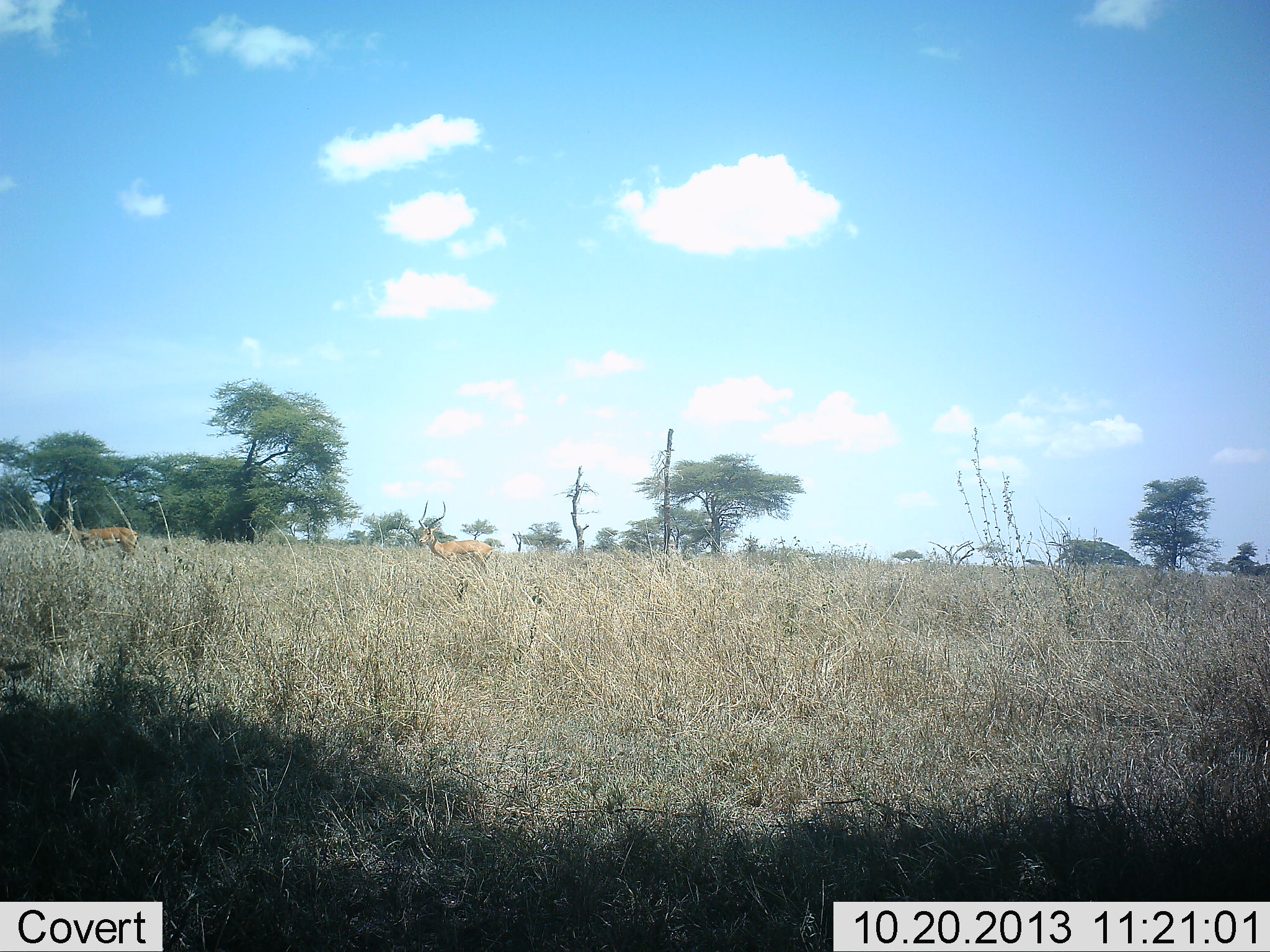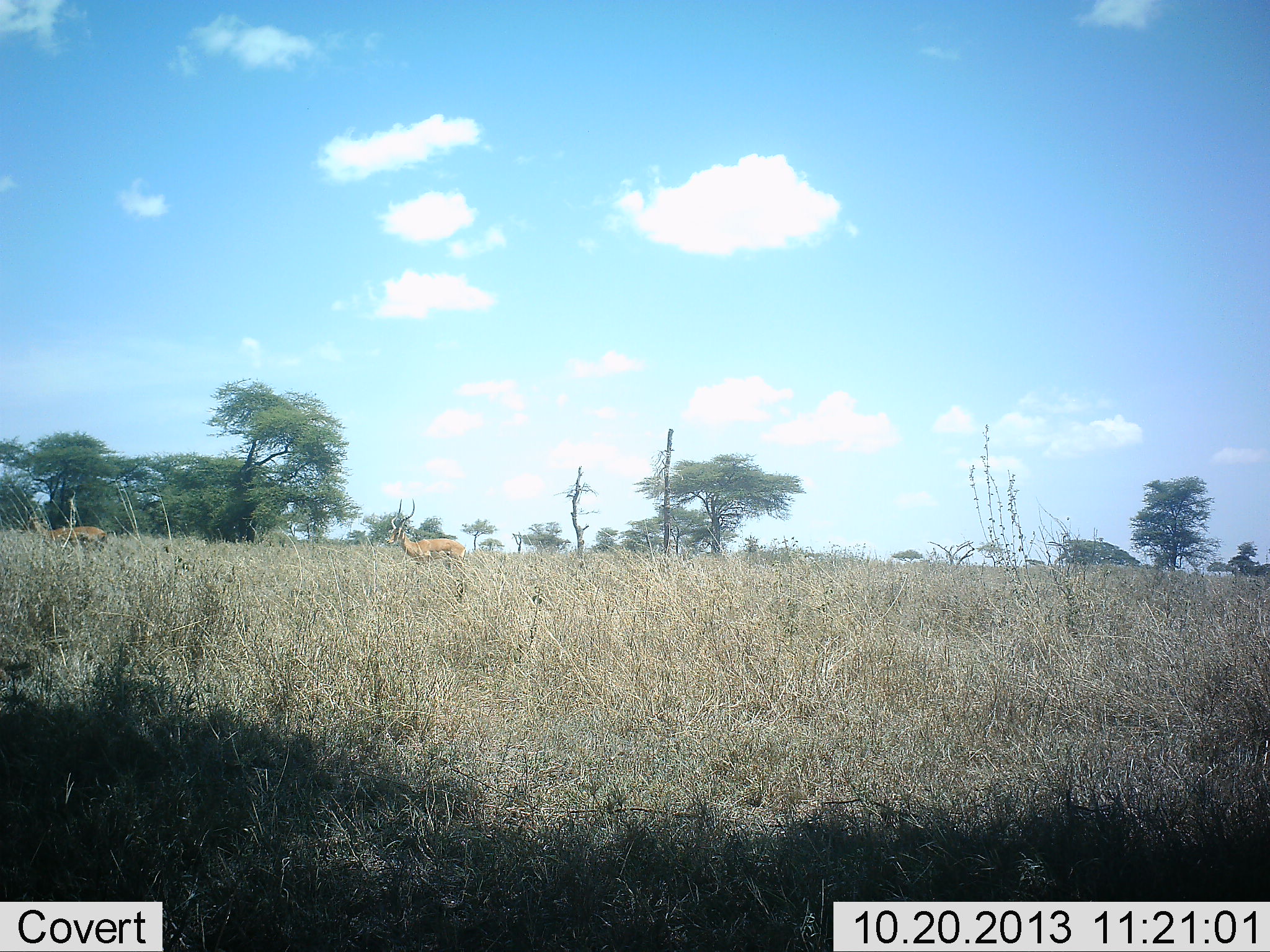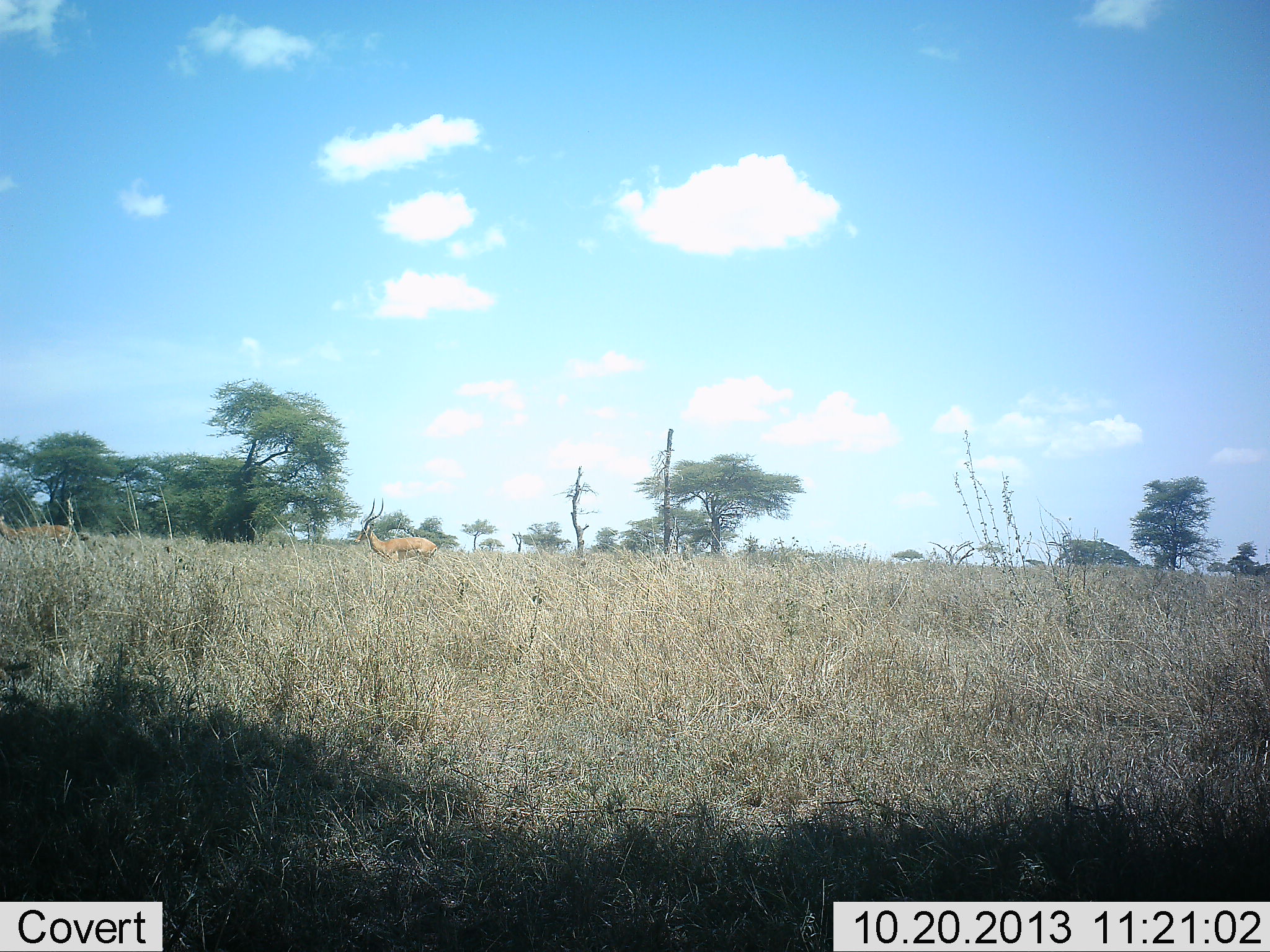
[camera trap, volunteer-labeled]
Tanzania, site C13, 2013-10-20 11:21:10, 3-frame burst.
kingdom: Animalia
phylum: Chordata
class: Mammalia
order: Artiodactyla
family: Bovidae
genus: Aepyceros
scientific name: Aepyceros melampus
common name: impala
Impala (Aepyceros melampus), count 2. Behavior (volunteer vote fractions): standing 20%, resting 0%, moving 80%, interacting 0%. Young present (vote fraction): 0%. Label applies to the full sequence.